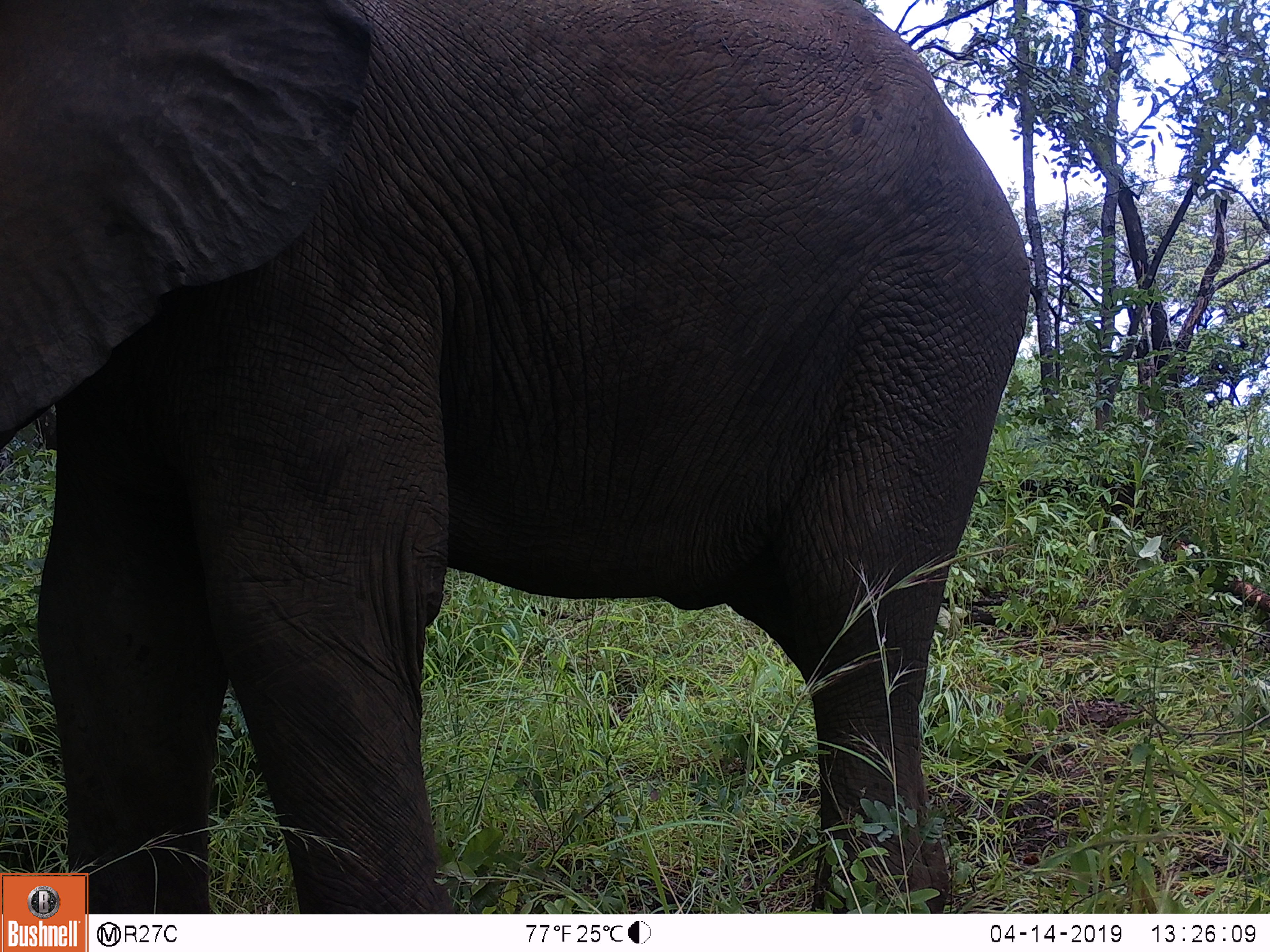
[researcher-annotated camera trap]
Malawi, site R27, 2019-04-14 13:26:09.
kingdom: Animalia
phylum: Chordata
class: Mammalia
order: Proboscidea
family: Elephantidae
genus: Loxodonta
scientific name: Loxodonta africana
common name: african savanna elephant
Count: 1.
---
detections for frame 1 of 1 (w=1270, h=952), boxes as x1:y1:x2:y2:
african savanna elephant: 0:0:1040:868